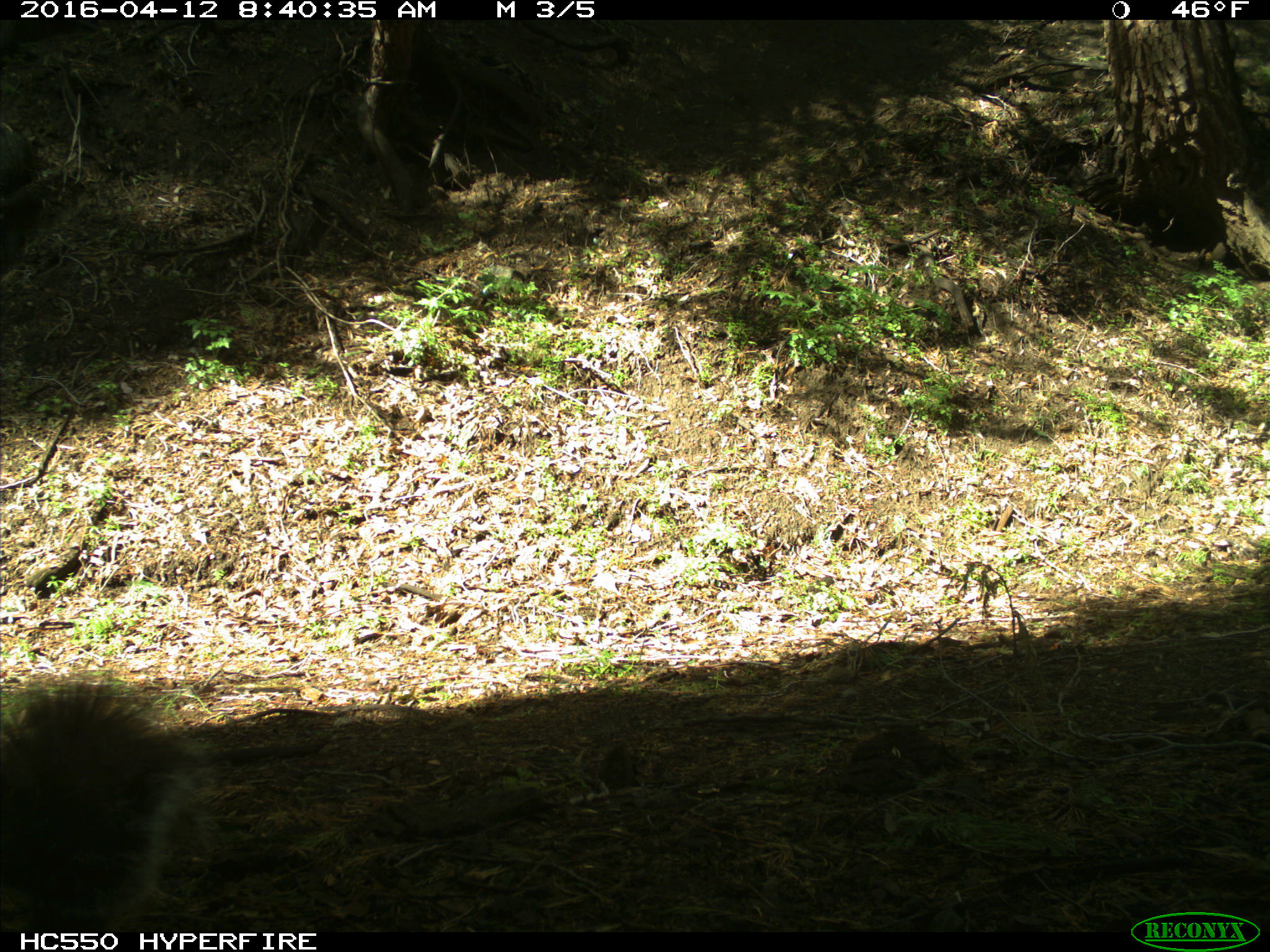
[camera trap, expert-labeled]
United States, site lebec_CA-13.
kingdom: Animalia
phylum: Chordata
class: Mammalia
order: Rodentia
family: Sciuridae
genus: Sciurus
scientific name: Sciurus carolinensis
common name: eastern gray squirrel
Sciurus carolinensis (eastern gray squirrel).